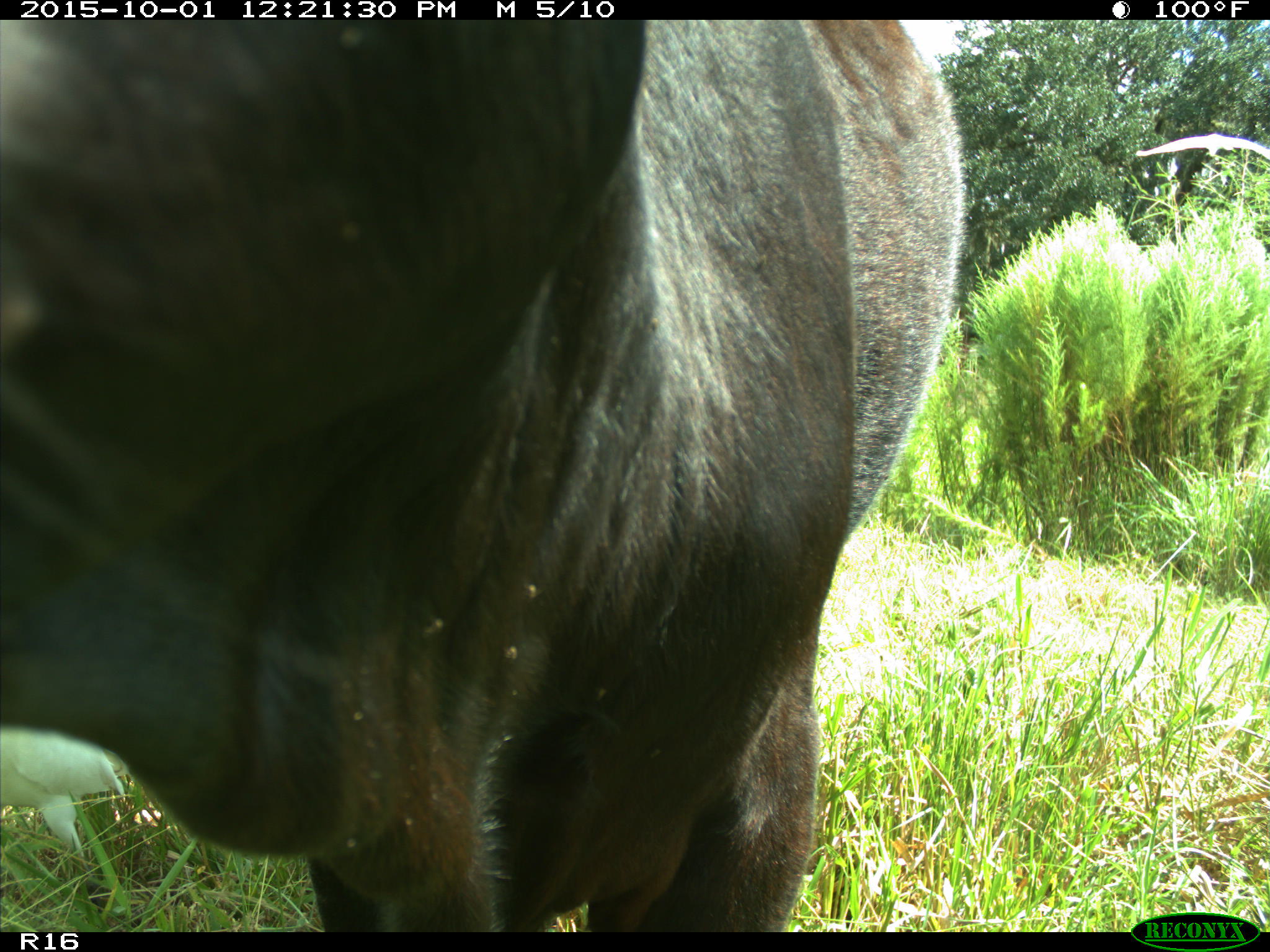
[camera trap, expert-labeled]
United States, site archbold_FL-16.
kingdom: Animalia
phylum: Chordata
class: Mammalia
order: Artiodactyla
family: Bovidae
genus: Bos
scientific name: Bos taurus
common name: domestic cow